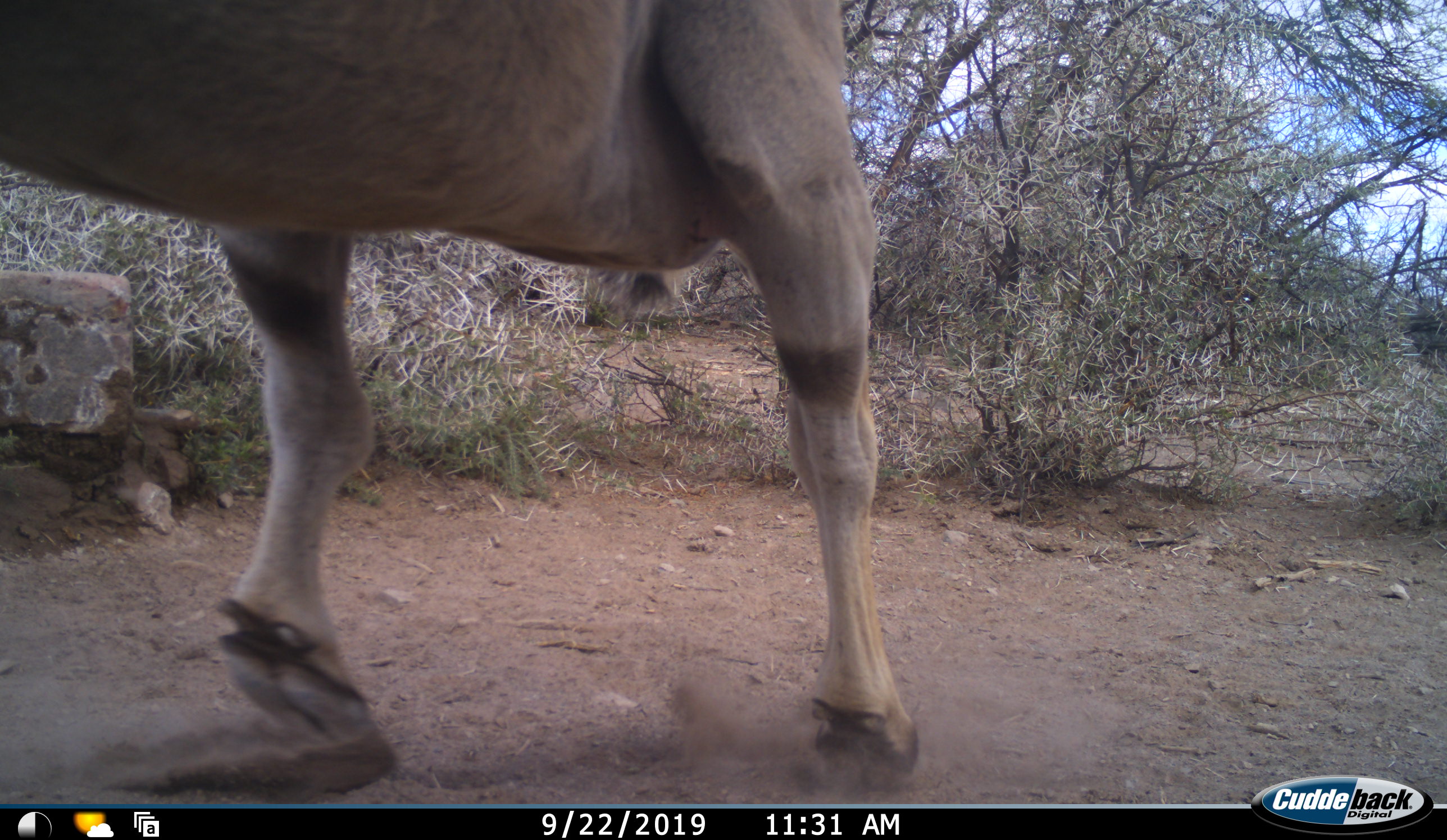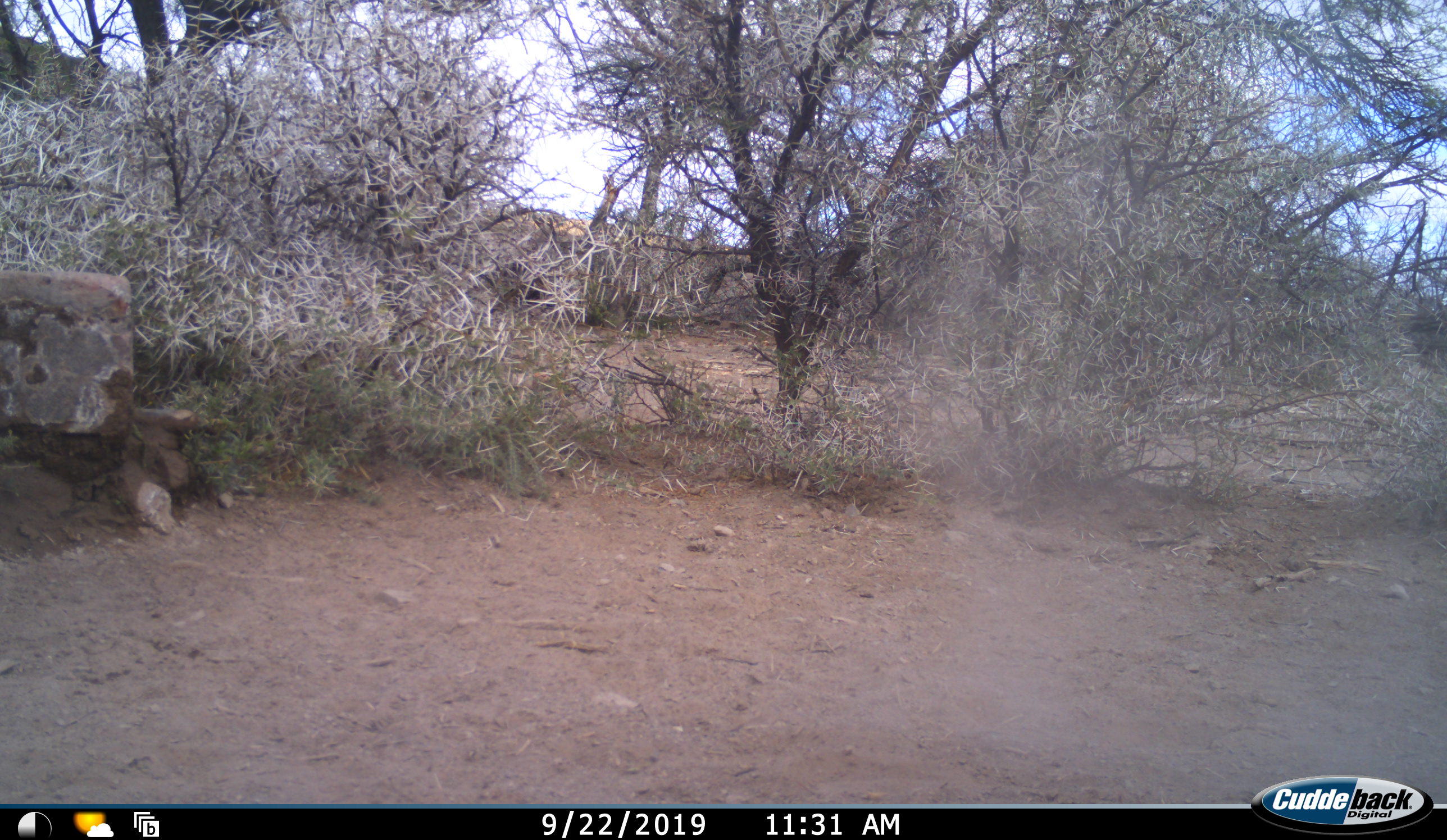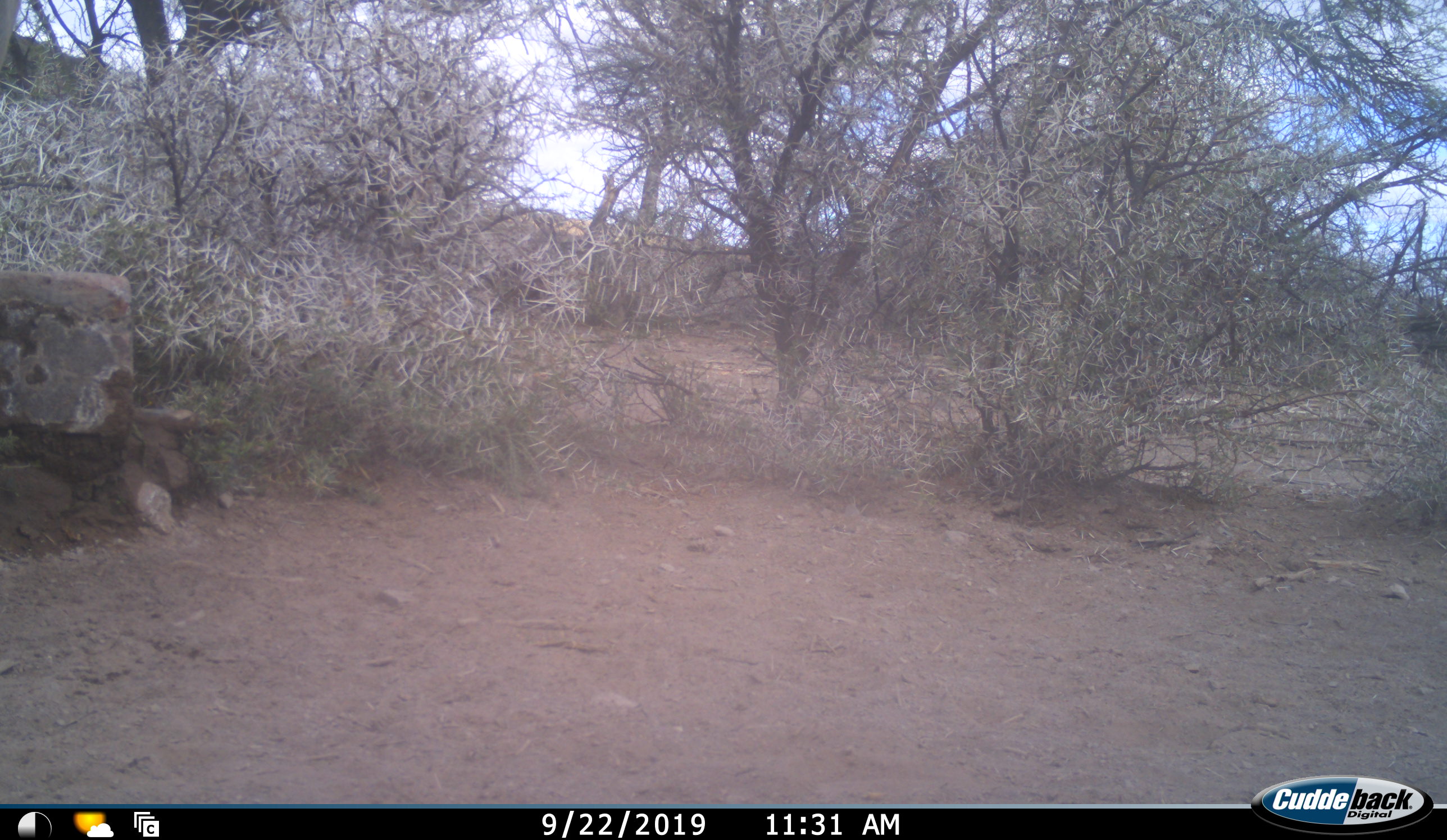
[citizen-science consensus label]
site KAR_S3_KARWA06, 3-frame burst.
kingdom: Animalia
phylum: Chordata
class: Mammalia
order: Artiodactyla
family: Bovidae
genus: Tragelaphus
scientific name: Tragelaphus oryx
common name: eland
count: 1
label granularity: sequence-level